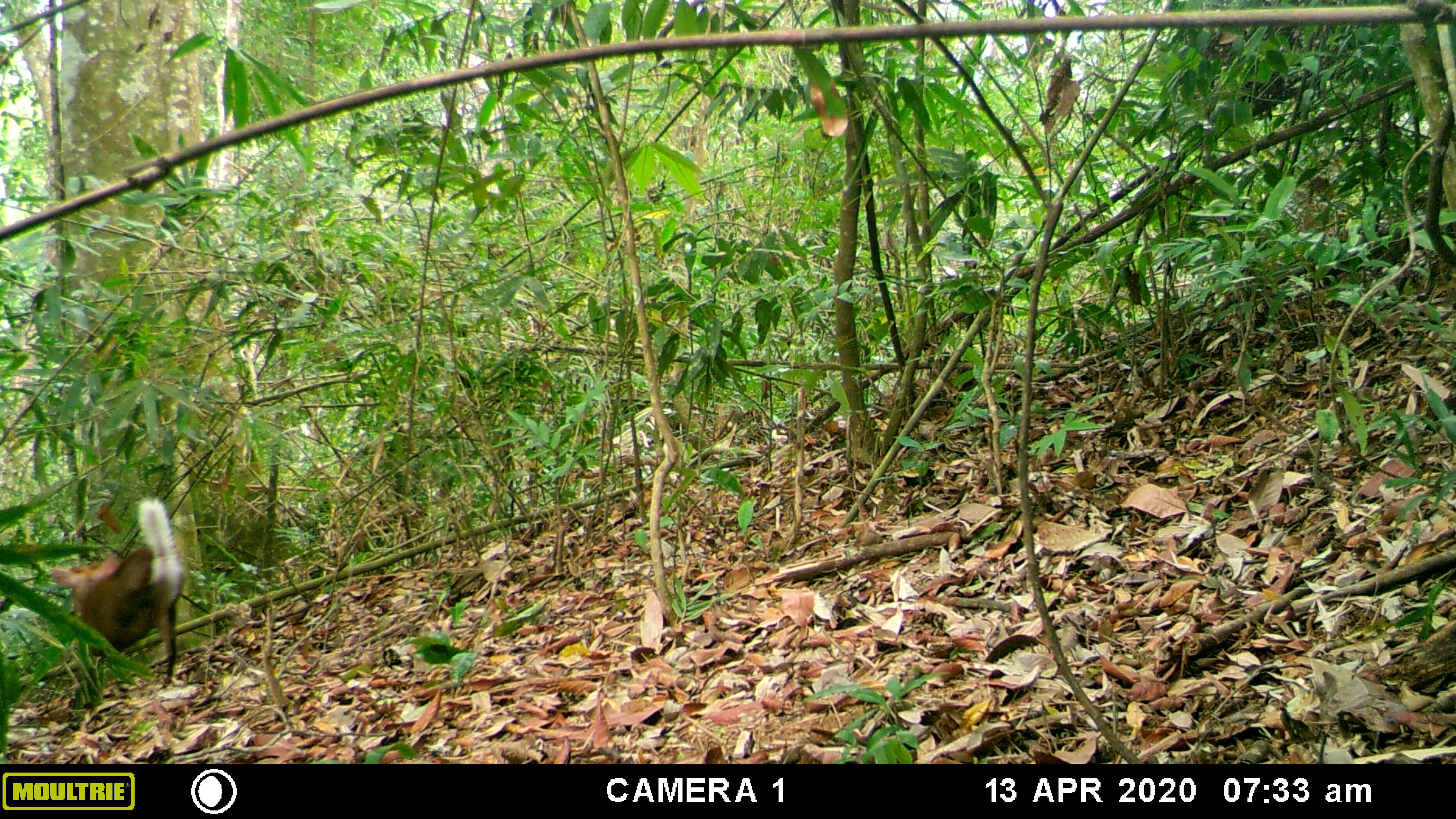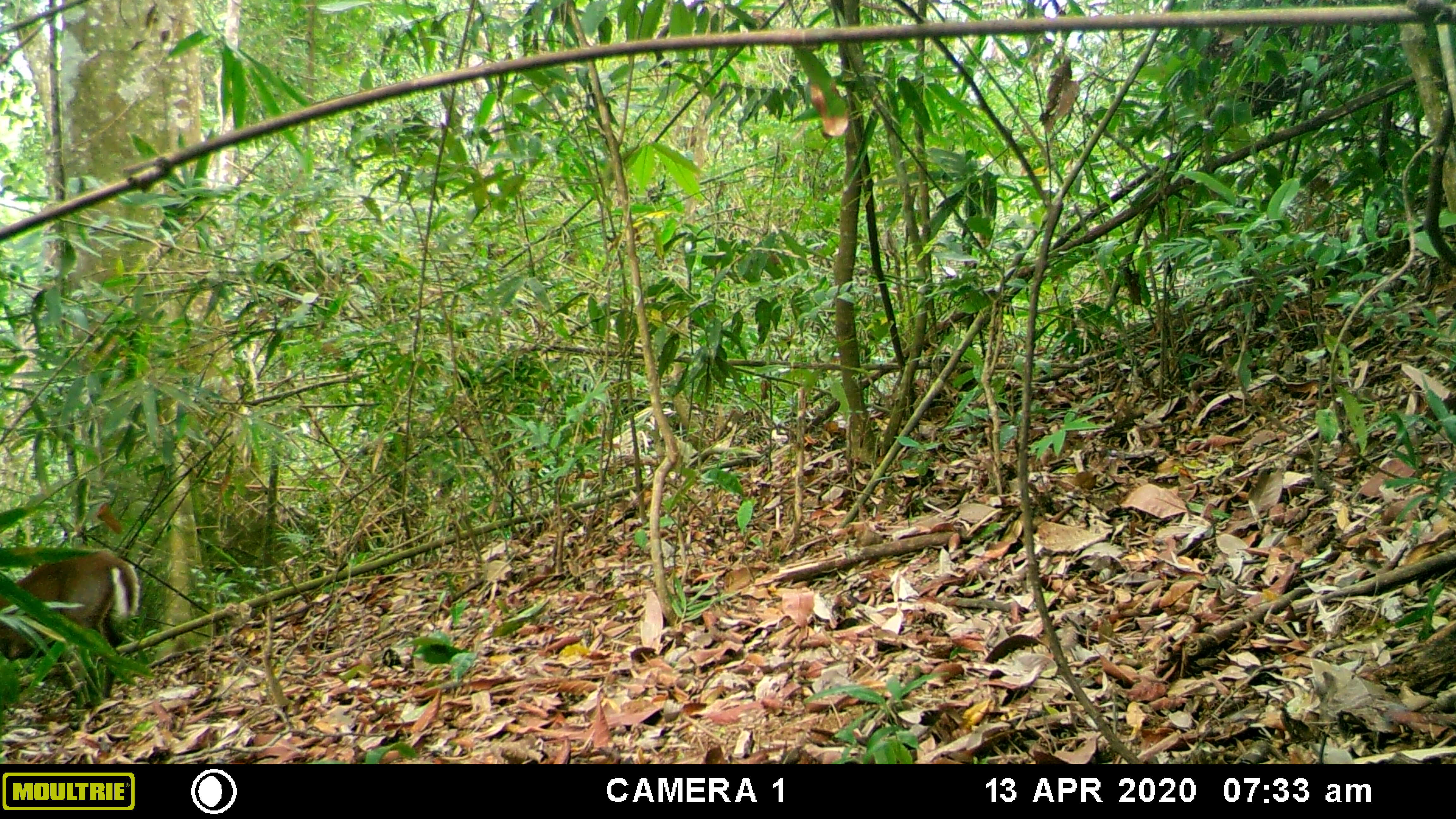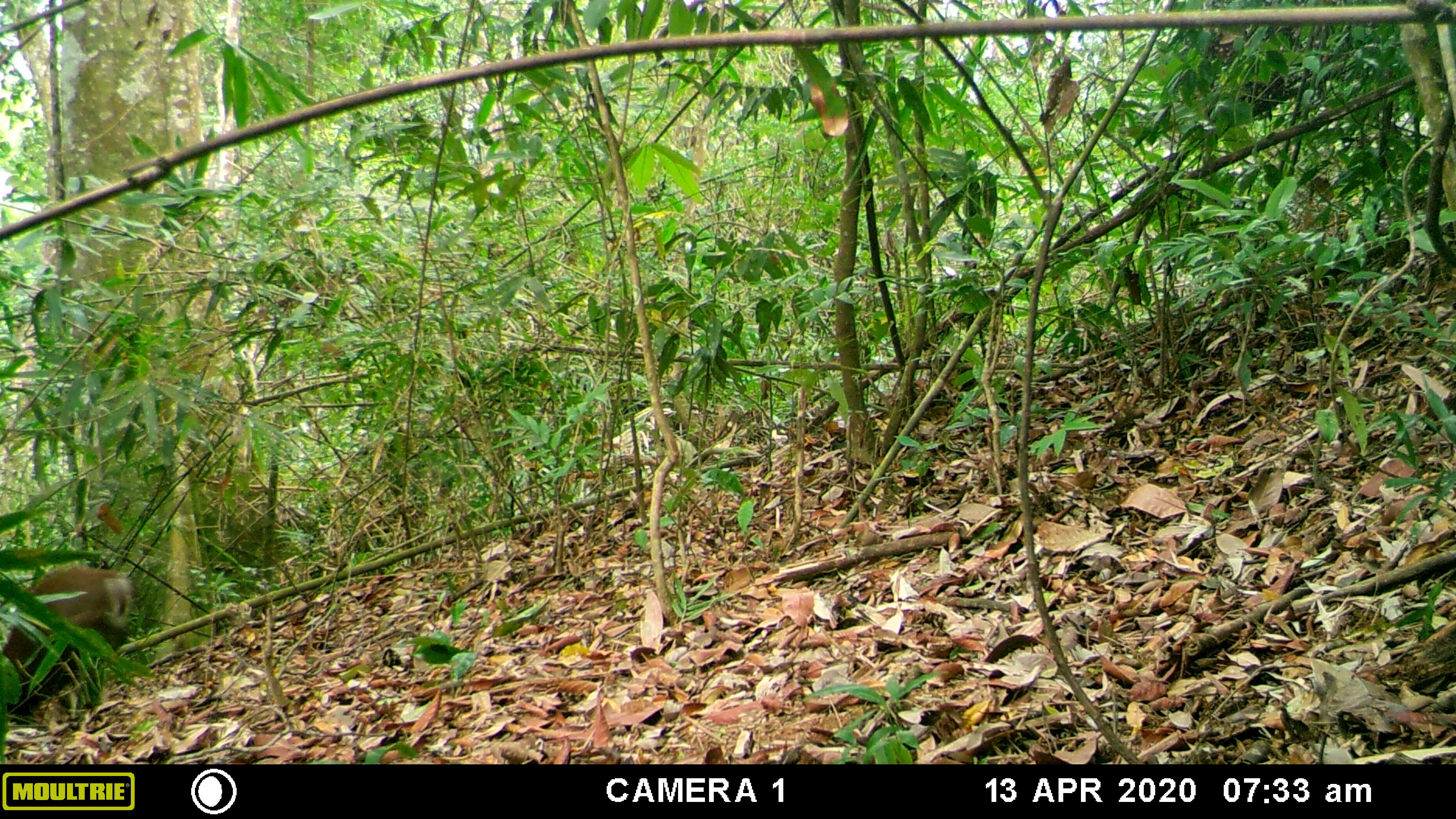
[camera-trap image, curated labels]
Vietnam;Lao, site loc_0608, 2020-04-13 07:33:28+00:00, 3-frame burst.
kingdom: Animalia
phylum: Chordata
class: Mammalia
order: Artiodactyla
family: Cervidae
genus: Muntiacus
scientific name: Muntiacus rooseveltorum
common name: roosevelt's muntjac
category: roosevelts muntjac group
Roosevelts muntjac group (roosevelt's muntjac) (Muntiacus rooseveltorum). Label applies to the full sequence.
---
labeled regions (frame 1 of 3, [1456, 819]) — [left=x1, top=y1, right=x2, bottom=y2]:
roosevelts muntjac group: [left=45, top=493, right=184, bottom=688]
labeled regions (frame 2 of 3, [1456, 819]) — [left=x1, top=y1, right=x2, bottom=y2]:
roosevelts muntjac group: [left=0, top=549, right=140, bottom=700]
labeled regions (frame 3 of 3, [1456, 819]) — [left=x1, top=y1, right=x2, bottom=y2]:
roosevelts muntjac group: [left=0, top=562, right=133, bottom=728]